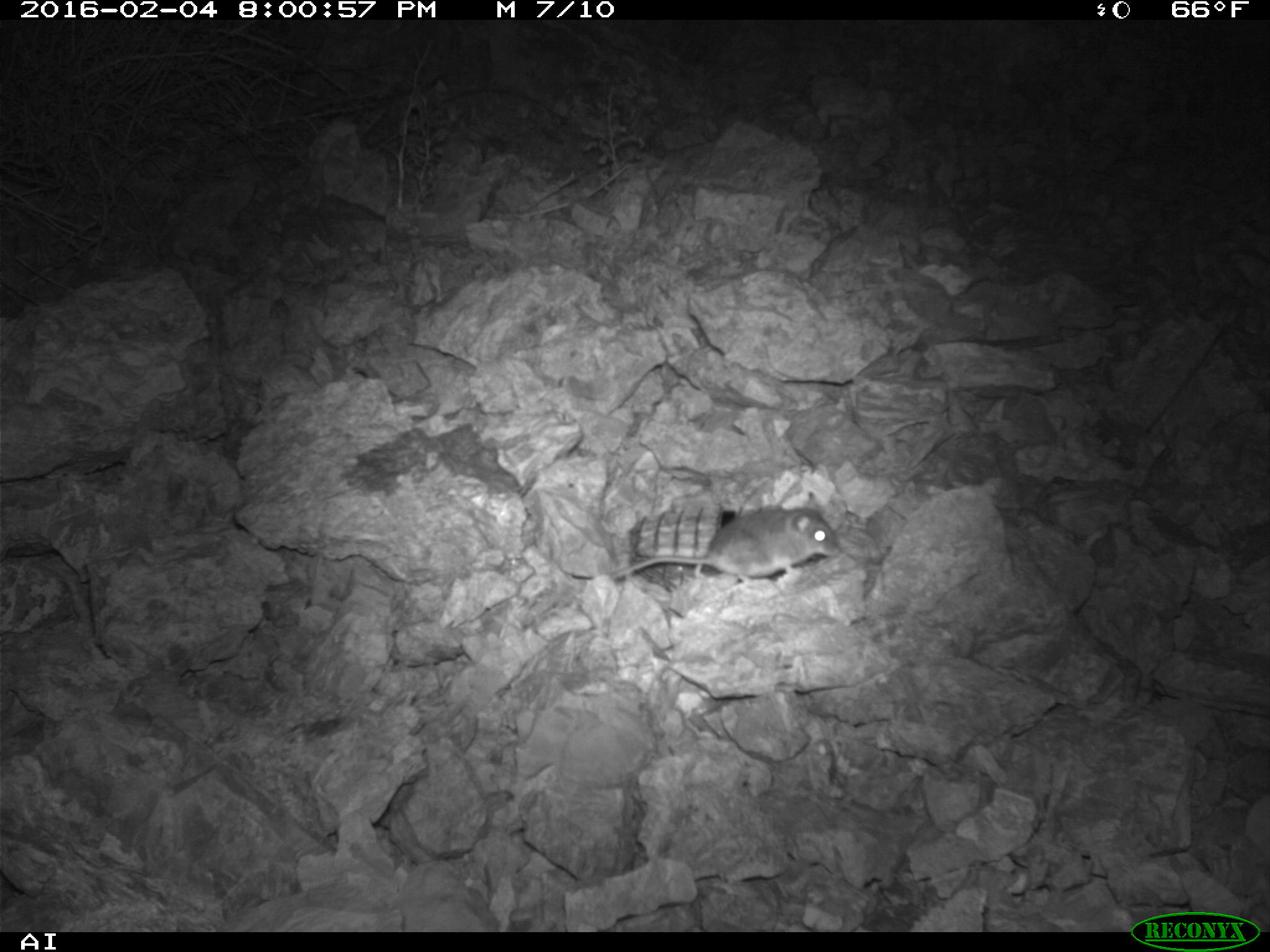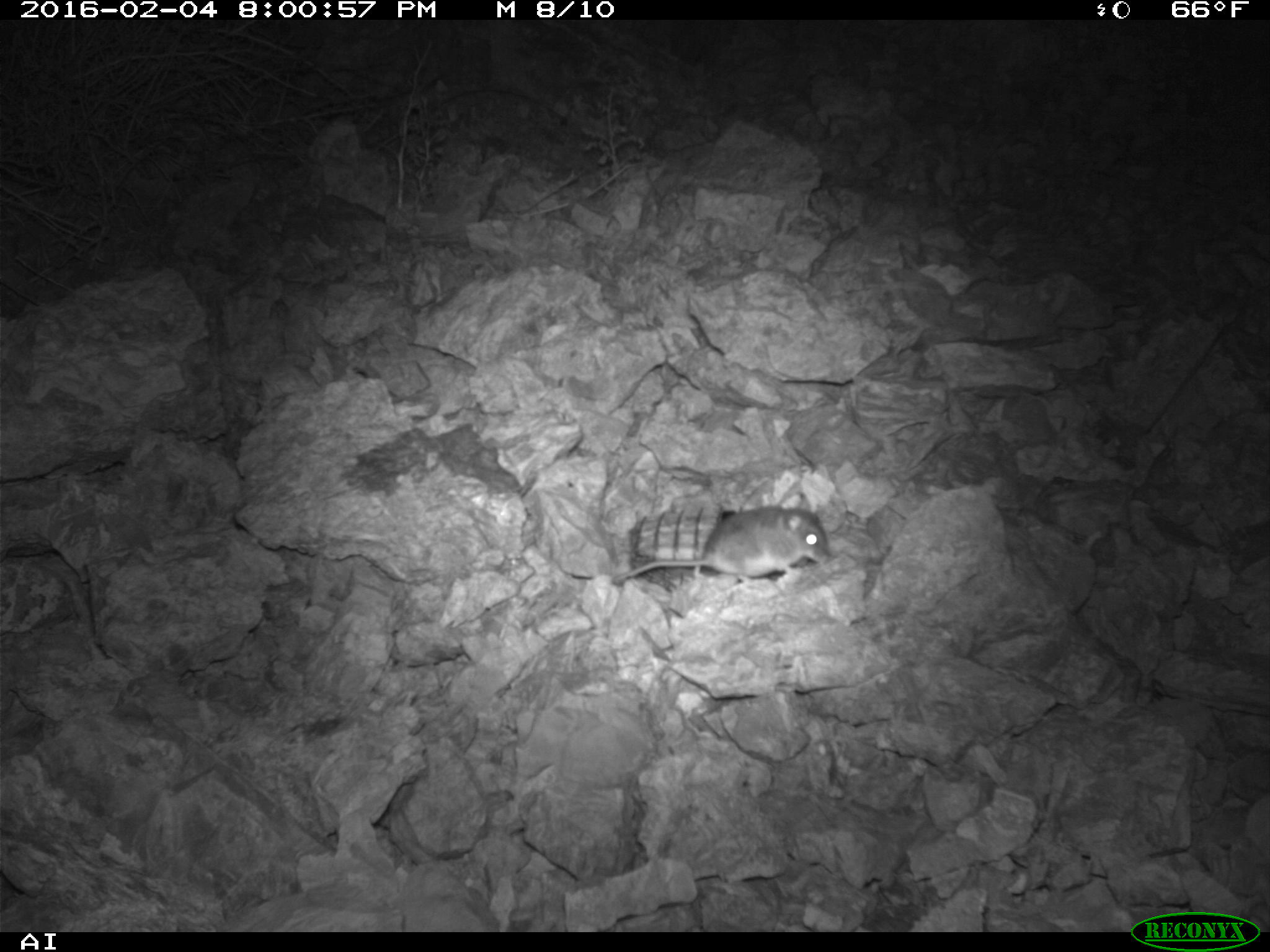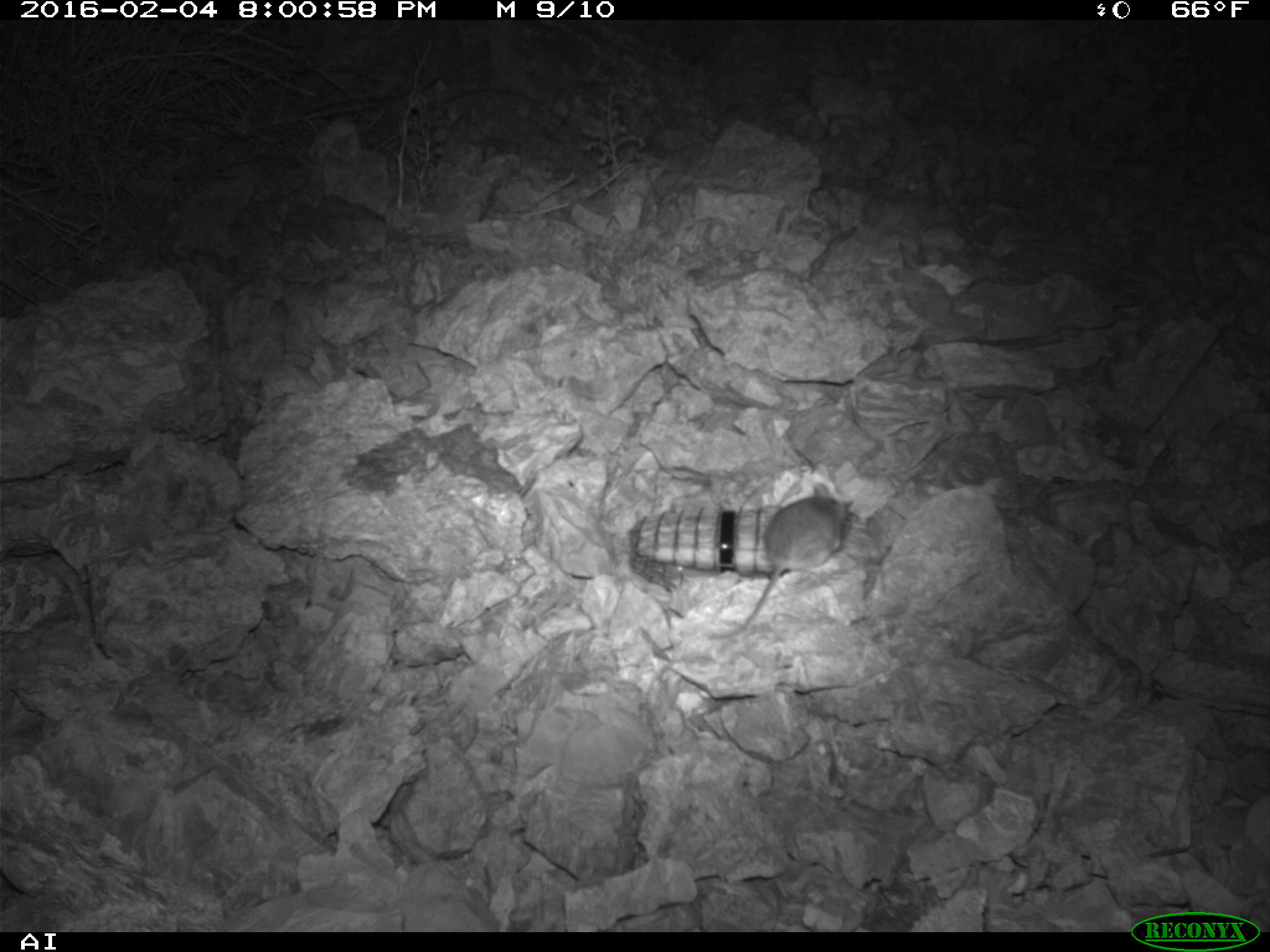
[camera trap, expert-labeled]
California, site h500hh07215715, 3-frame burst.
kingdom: Animalia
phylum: Chordata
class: Mammalia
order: Rodentia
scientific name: Rodentia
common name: rodent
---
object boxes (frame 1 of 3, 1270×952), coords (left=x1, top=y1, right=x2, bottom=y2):
rodent: (left=611, top=491, right=838, bottom=583)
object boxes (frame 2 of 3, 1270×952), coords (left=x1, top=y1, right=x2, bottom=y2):
rodent: (left=611, top=489, right=830, bottom=586)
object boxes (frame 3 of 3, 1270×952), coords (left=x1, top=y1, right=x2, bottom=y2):
rodent: (left=704, top=480, right=853, bottom=644)